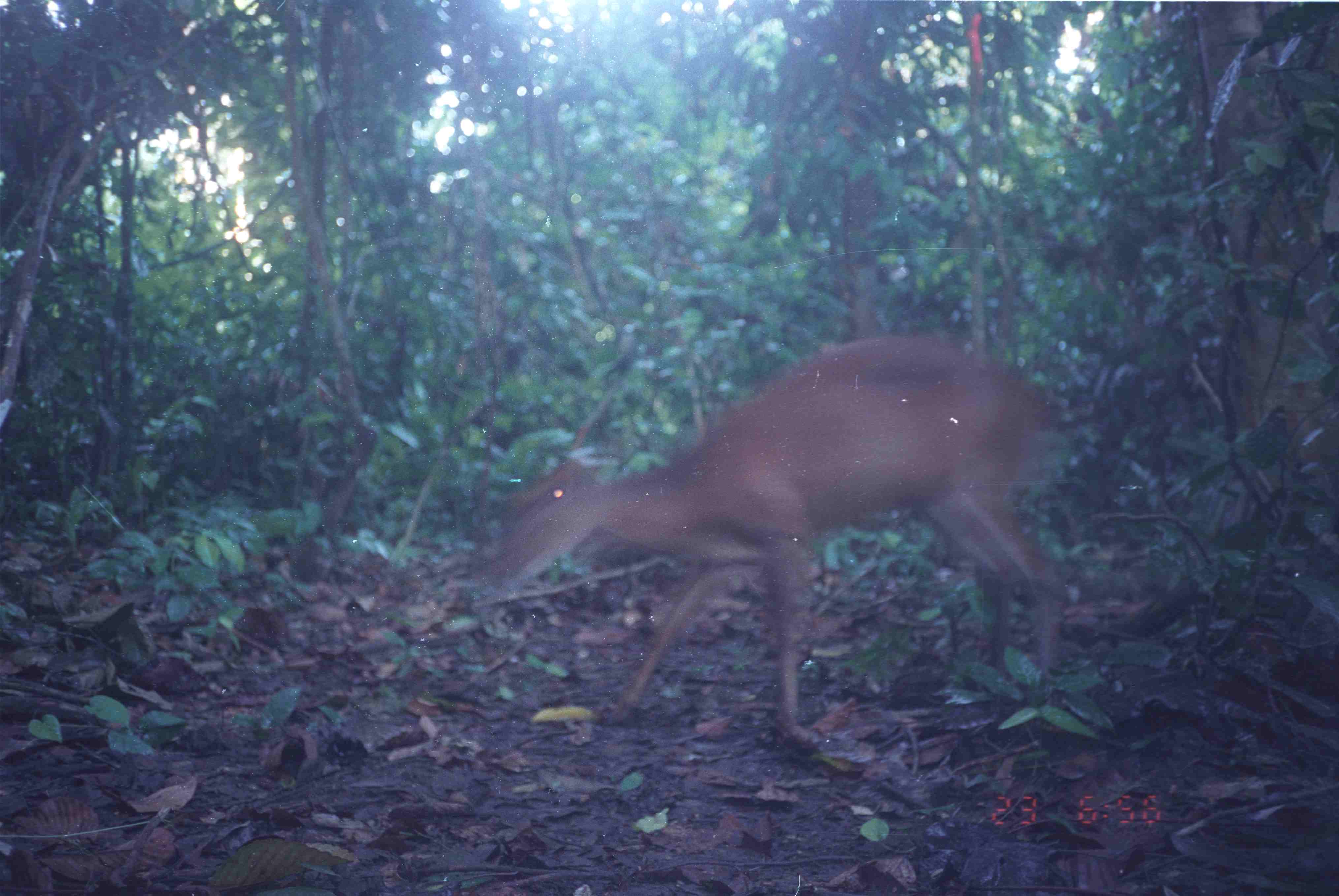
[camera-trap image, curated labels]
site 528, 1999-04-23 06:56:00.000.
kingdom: Animalia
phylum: Chordata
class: Mammalia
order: Artiodactyla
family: Cervidae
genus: Muntiacus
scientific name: Muntiacus muntjak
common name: southern red muntjac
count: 1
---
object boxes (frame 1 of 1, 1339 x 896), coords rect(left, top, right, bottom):
muntiacus muntjak: rect(481, 328, 1059, 757)